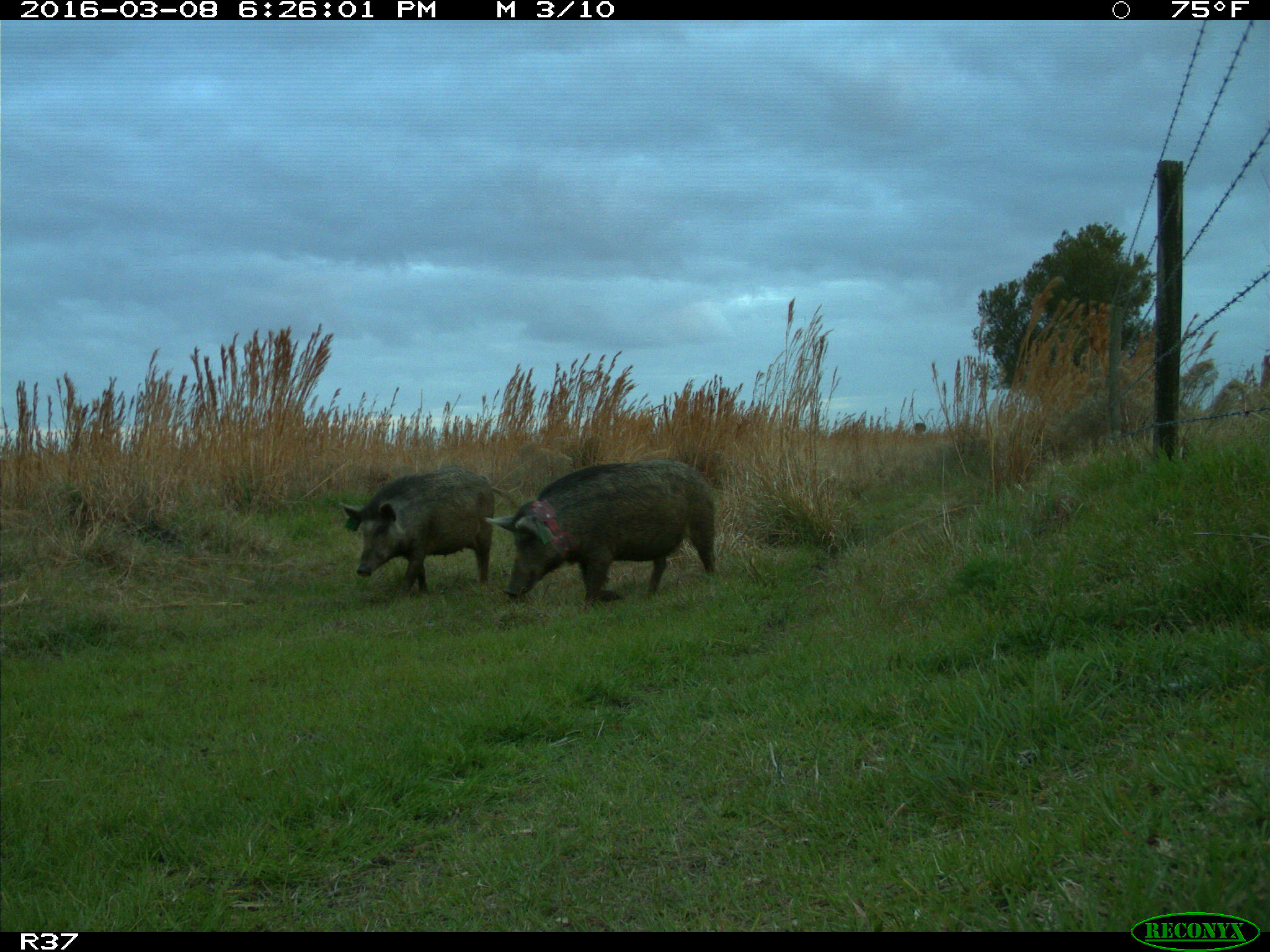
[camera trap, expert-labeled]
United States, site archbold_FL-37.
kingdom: Animalia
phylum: Chordata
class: Mammalia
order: Artiodactyla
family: Suidae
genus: Sus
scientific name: Sus scrofa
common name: wild boar